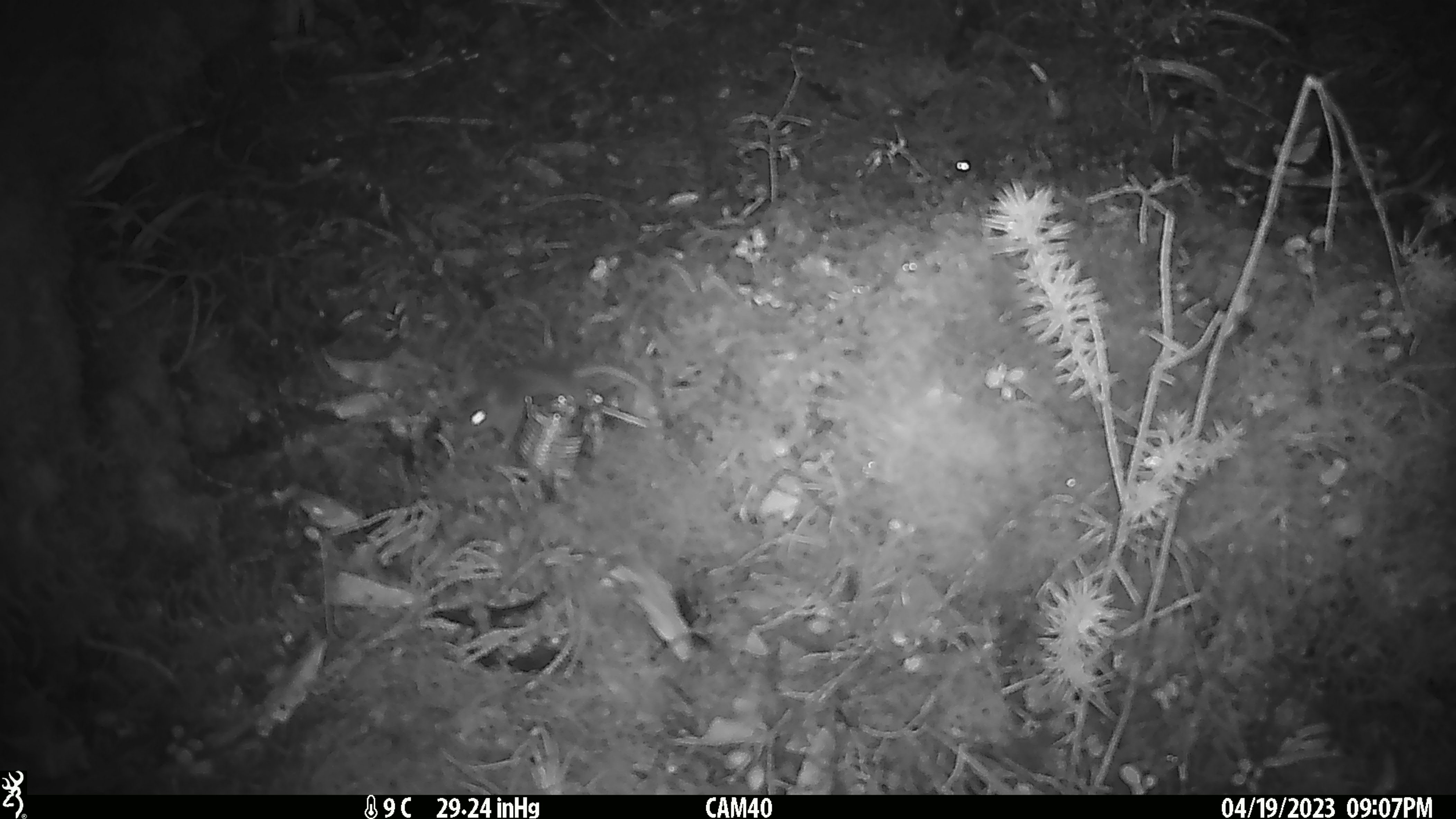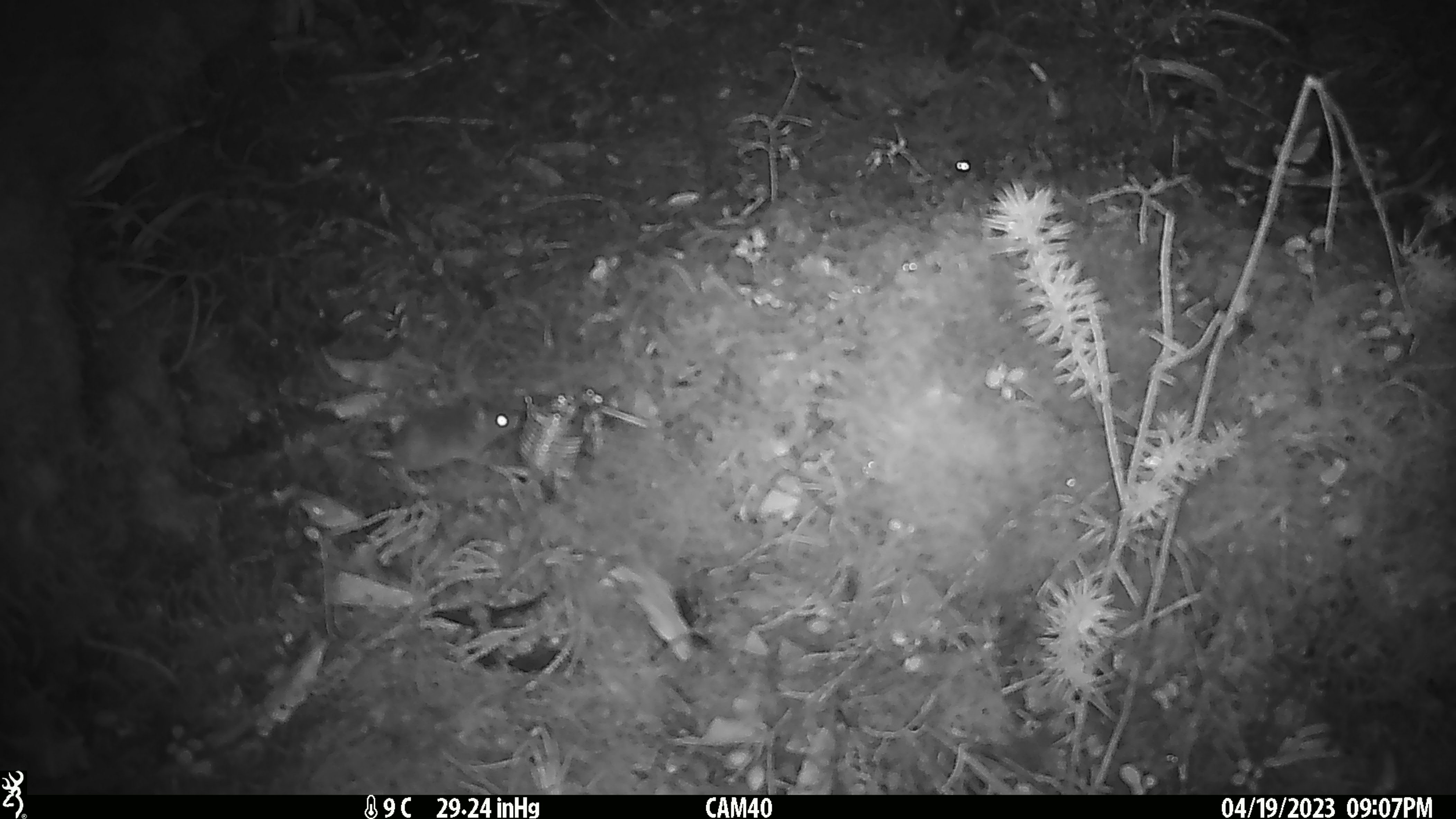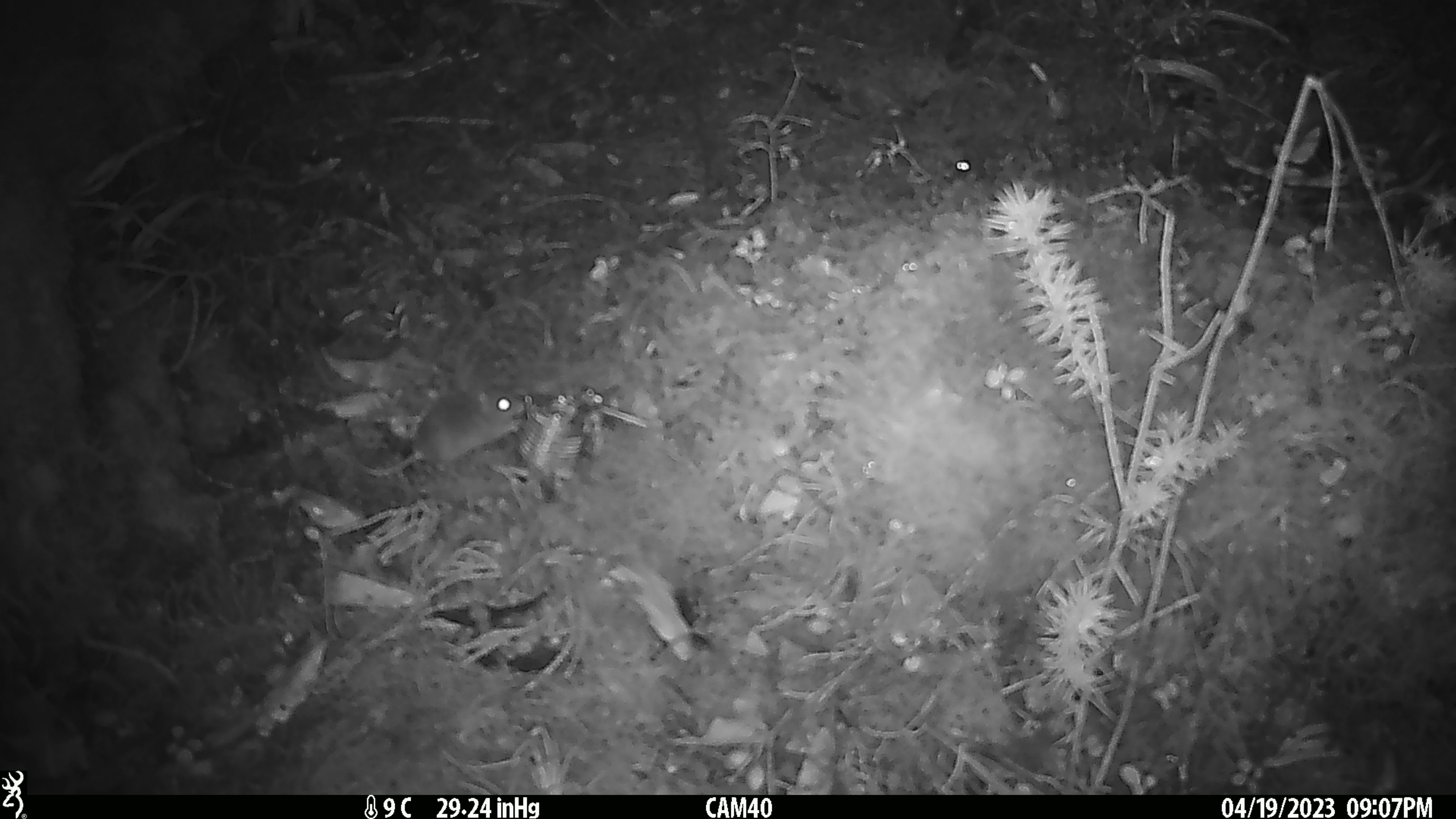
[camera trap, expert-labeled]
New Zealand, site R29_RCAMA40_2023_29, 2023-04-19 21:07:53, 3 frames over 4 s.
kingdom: Animalia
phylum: Chordata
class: Mammalia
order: Rodentia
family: Muridae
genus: Mus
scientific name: Mus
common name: mouse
Mouse (Mus).